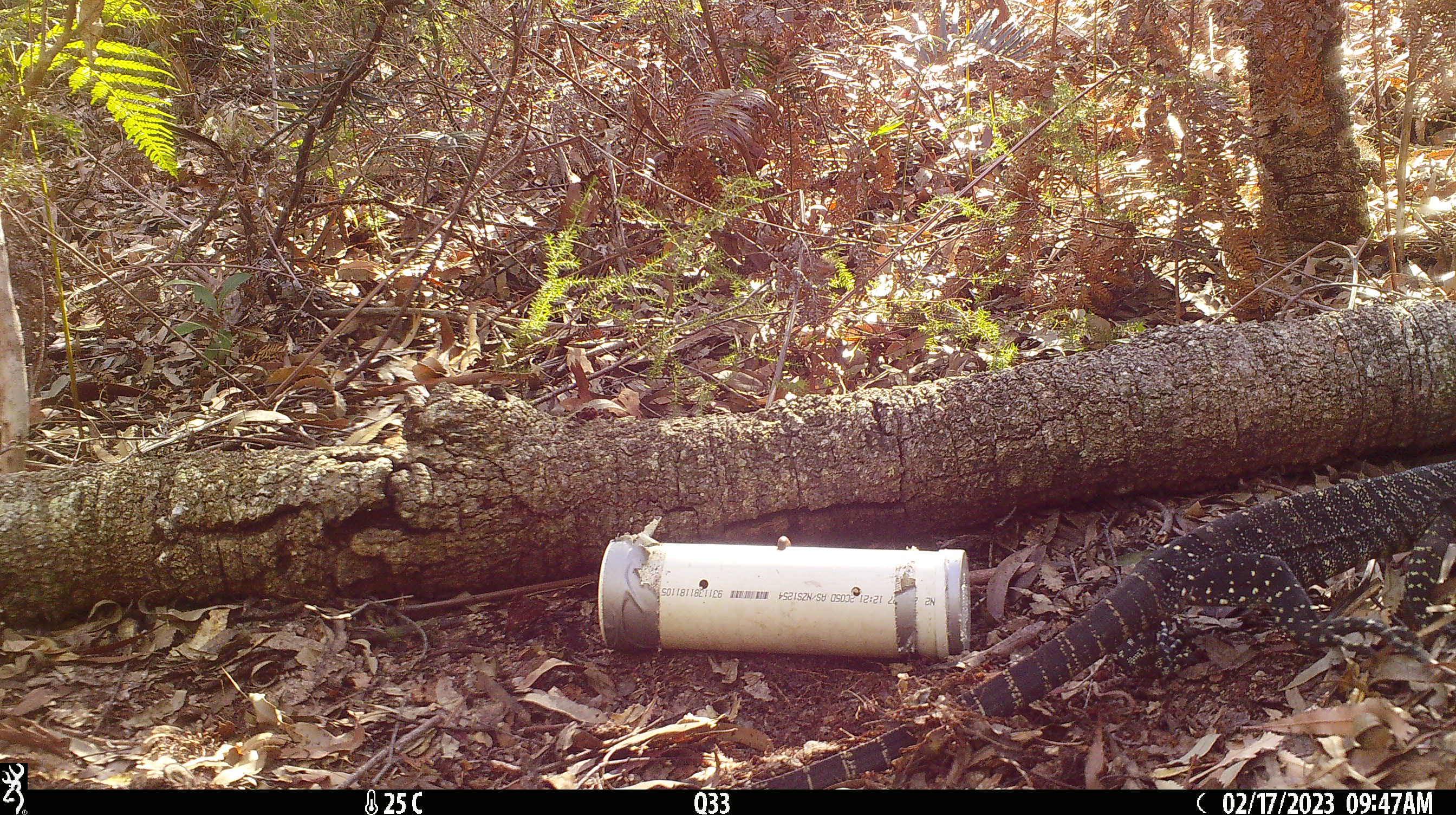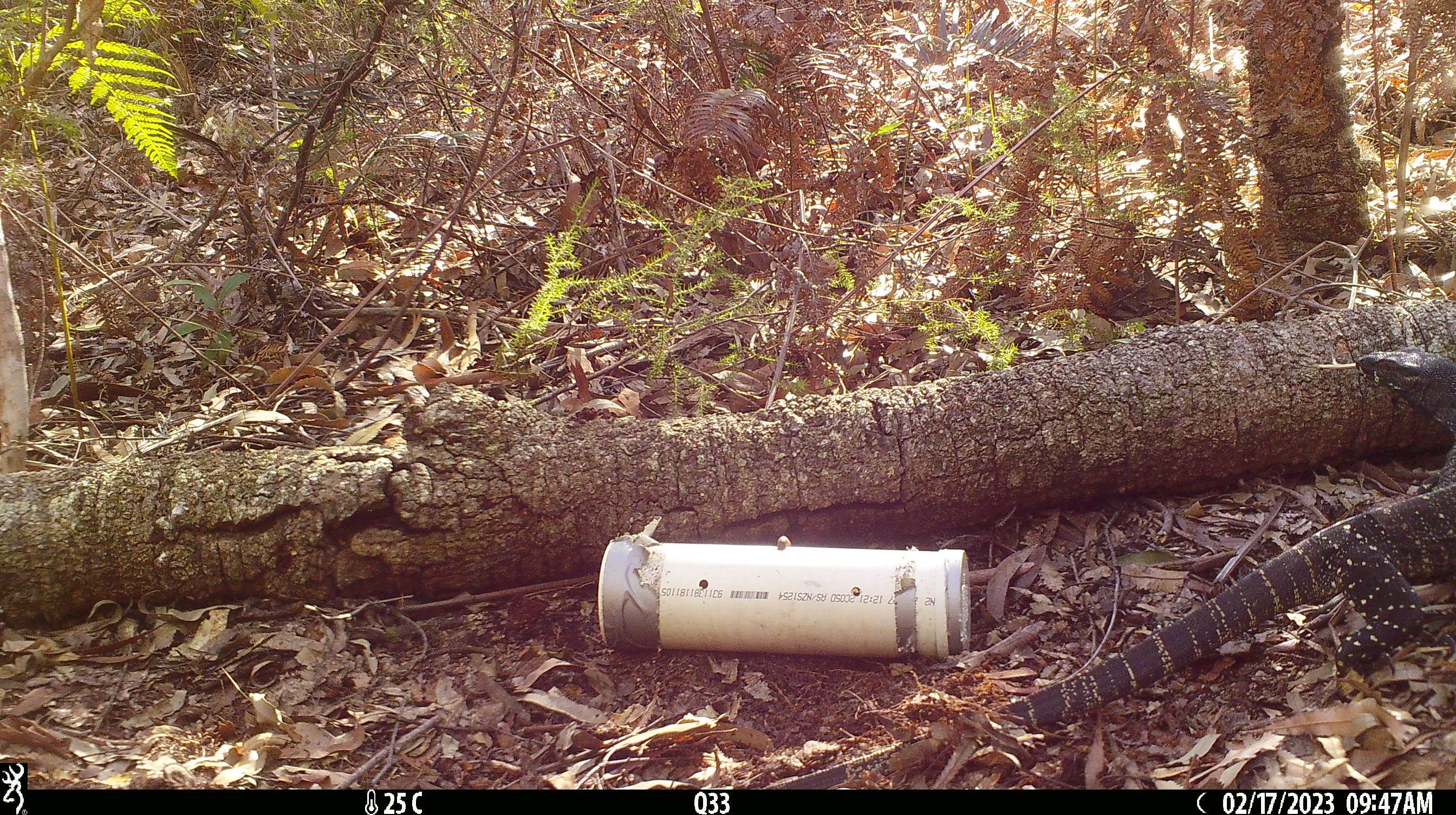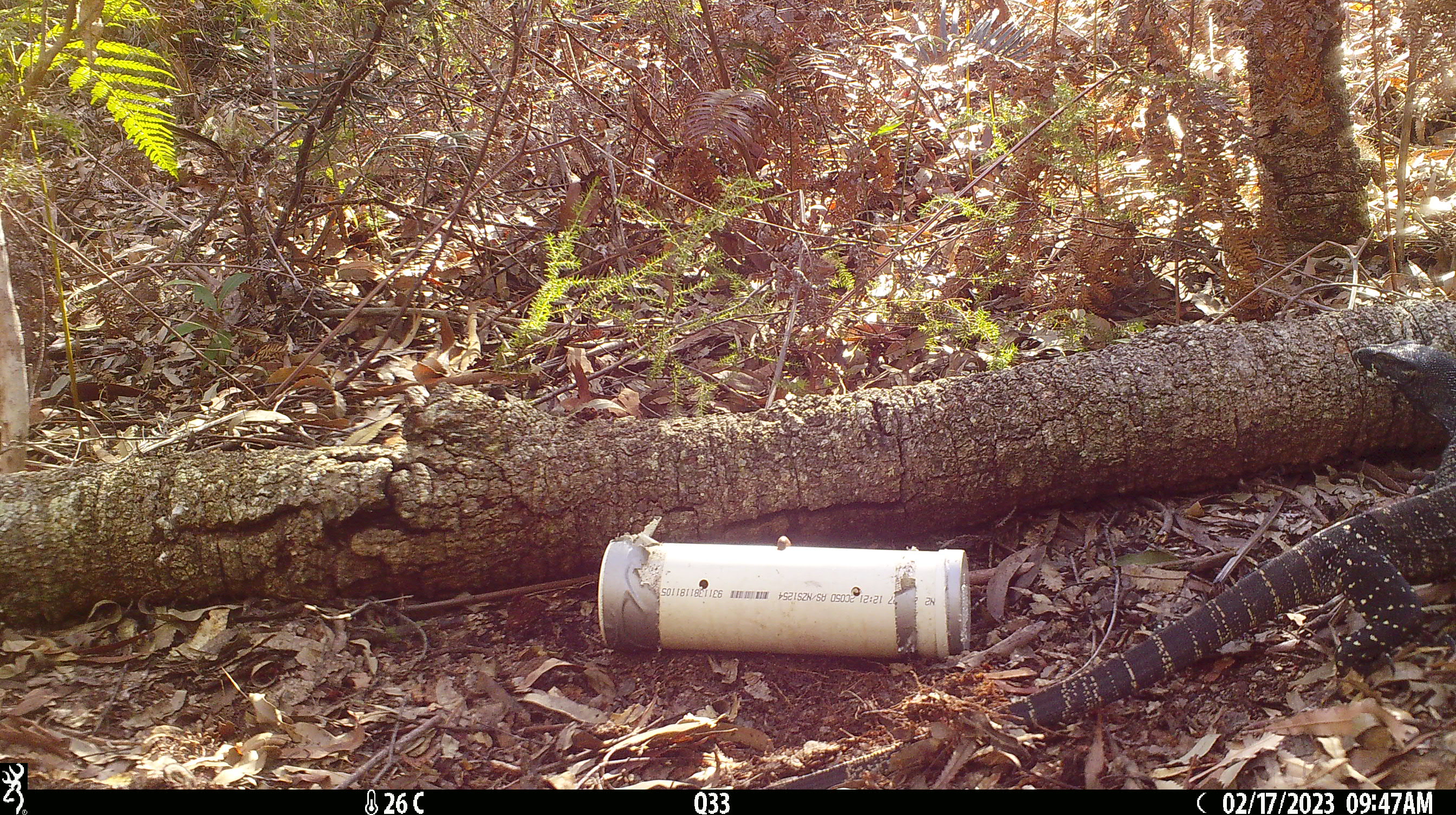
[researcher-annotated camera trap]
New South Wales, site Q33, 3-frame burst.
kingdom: Animalia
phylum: Chordata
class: Reptilia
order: Squamata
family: Varanidae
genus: Varanus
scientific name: Varanus varius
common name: lace monitor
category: goanna